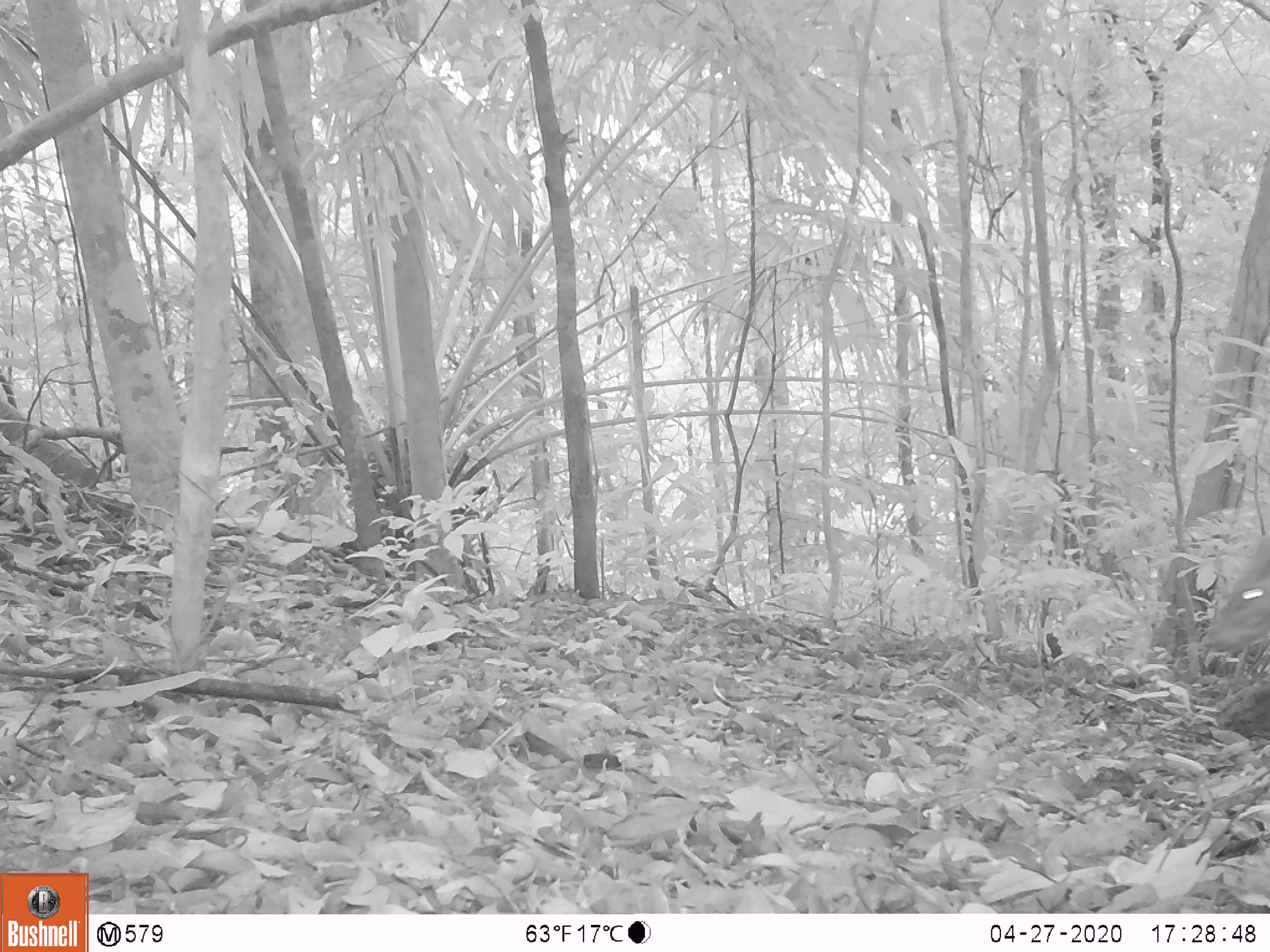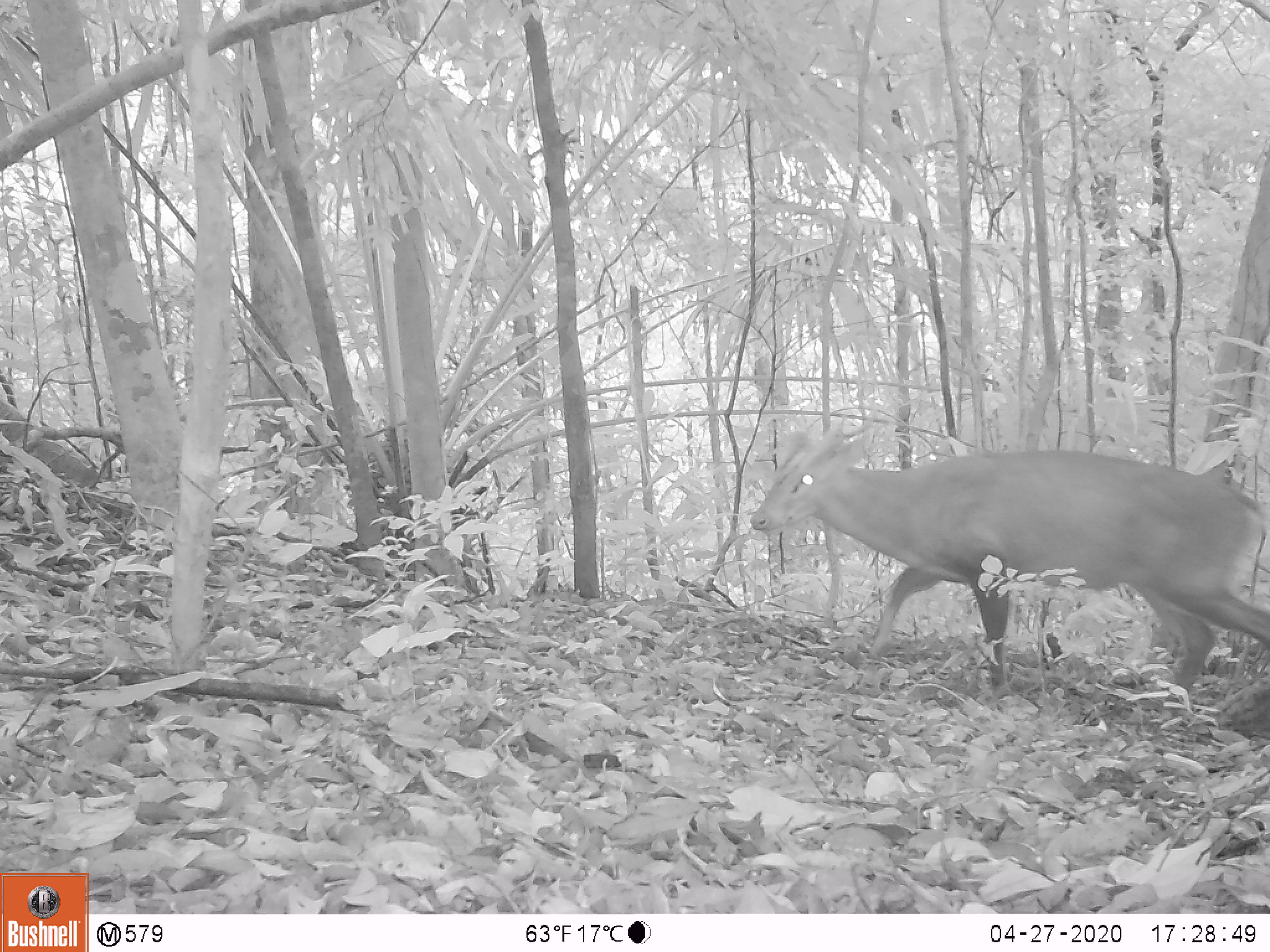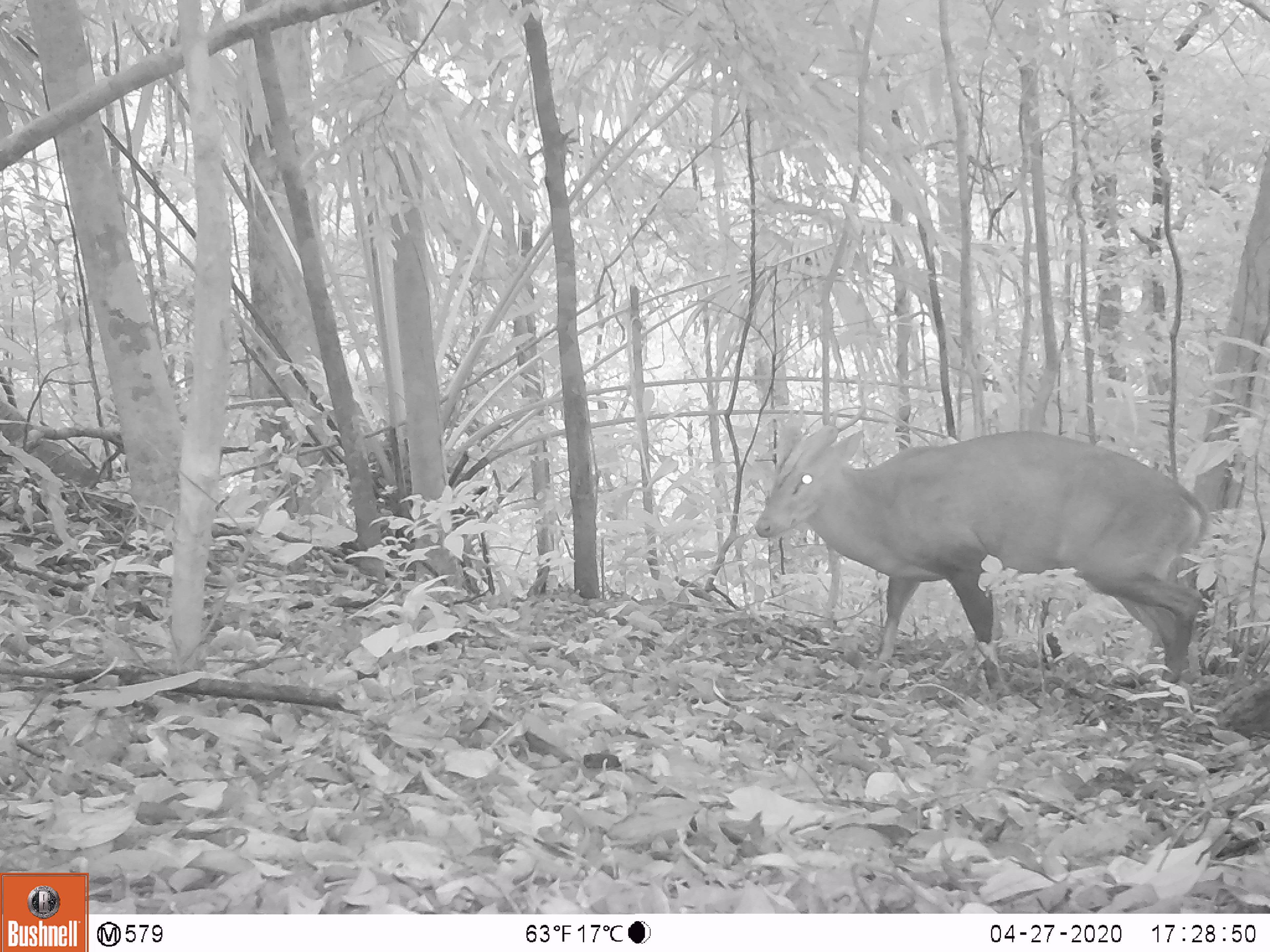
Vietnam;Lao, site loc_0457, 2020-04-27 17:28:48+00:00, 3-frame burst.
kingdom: Animalia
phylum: Chordata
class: Mammalia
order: Artiodactyla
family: Cervidae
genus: Muntiacus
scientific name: Muntiacus vuquangensis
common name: large-antlered muntjac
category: large antlered muntjac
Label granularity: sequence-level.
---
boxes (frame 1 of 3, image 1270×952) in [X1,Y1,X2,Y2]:
large antlered muntjac: [1201,533,1270,656]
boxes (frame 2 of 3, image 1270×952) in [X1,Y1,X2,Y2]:
large antlered muntjac: [748,426,1270,718]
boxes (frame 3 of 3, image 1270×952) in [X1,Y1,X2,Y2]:
large antlered muntjac: [753,423,1210,706]